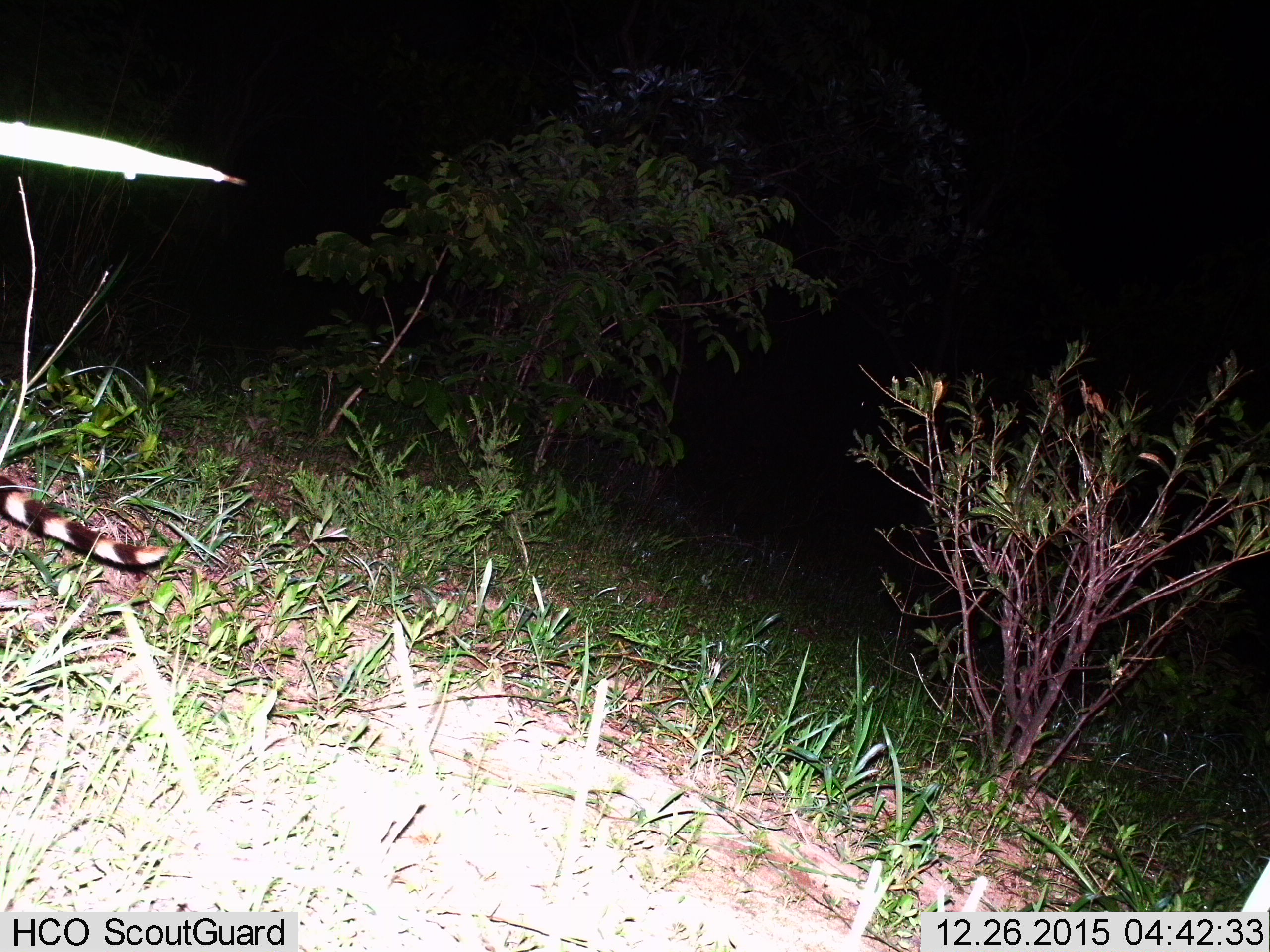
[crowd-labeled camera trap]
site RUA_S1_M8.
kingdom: Animalia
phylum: Chordata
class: Mammalia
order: Carnivora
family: Viverridae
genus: Genetta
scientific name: Genetta genetta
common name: small-spotted genet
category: genetcommonsmallspotted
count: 1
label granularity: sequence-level